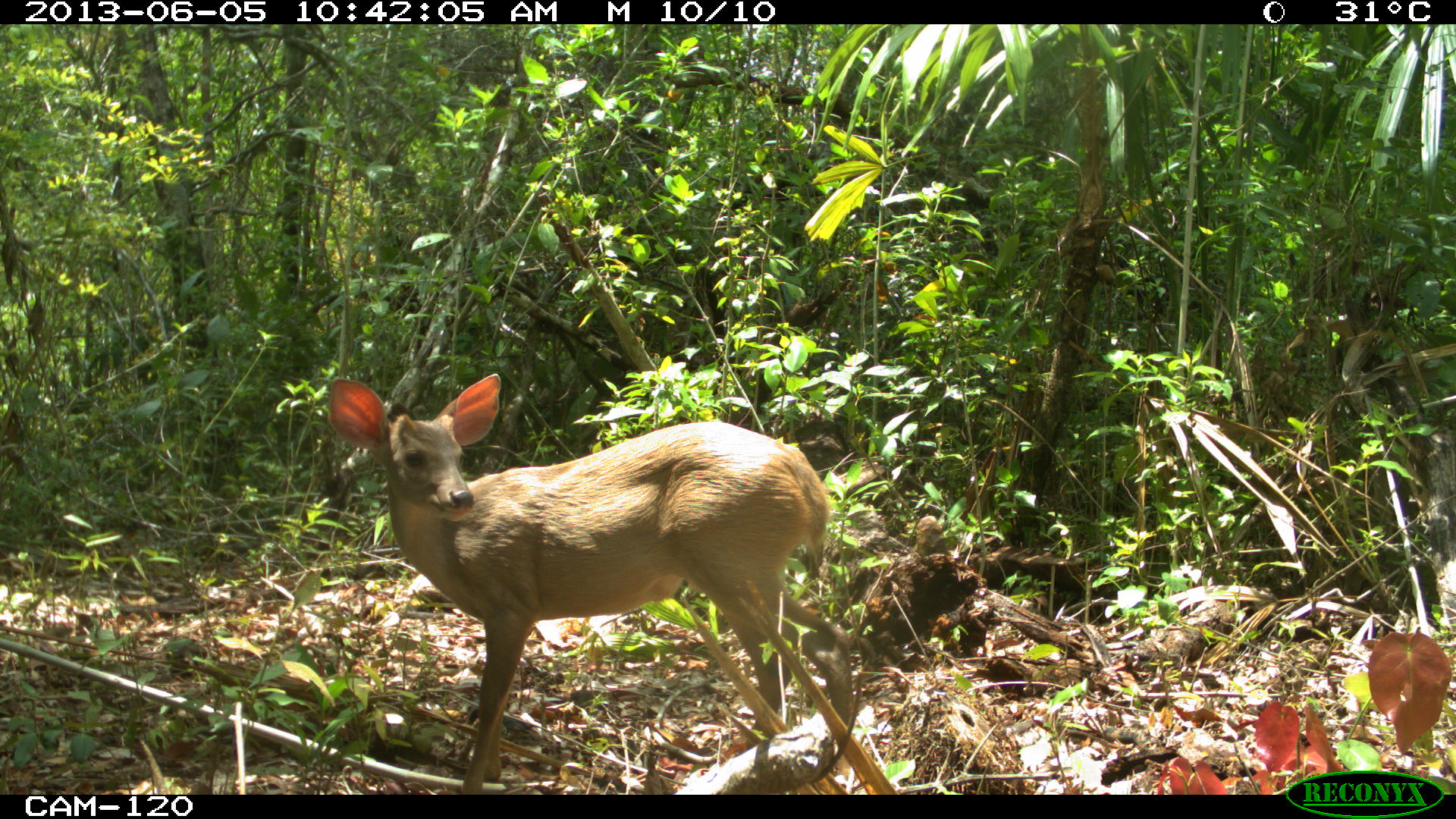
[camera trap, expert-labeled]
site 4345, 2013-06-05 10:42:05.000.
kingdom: Animalia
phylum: Chordata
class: Mammalia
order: Artiodactyla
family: Cervidae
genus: Odocoileus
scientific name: Odocoileus pandora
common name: yucatán brown brocket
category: mazama pandora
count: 1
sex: female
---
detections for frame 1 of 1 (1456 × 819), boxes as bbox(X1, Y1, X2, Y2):
mazama pandora: bbox(326, 370, 856, 795)